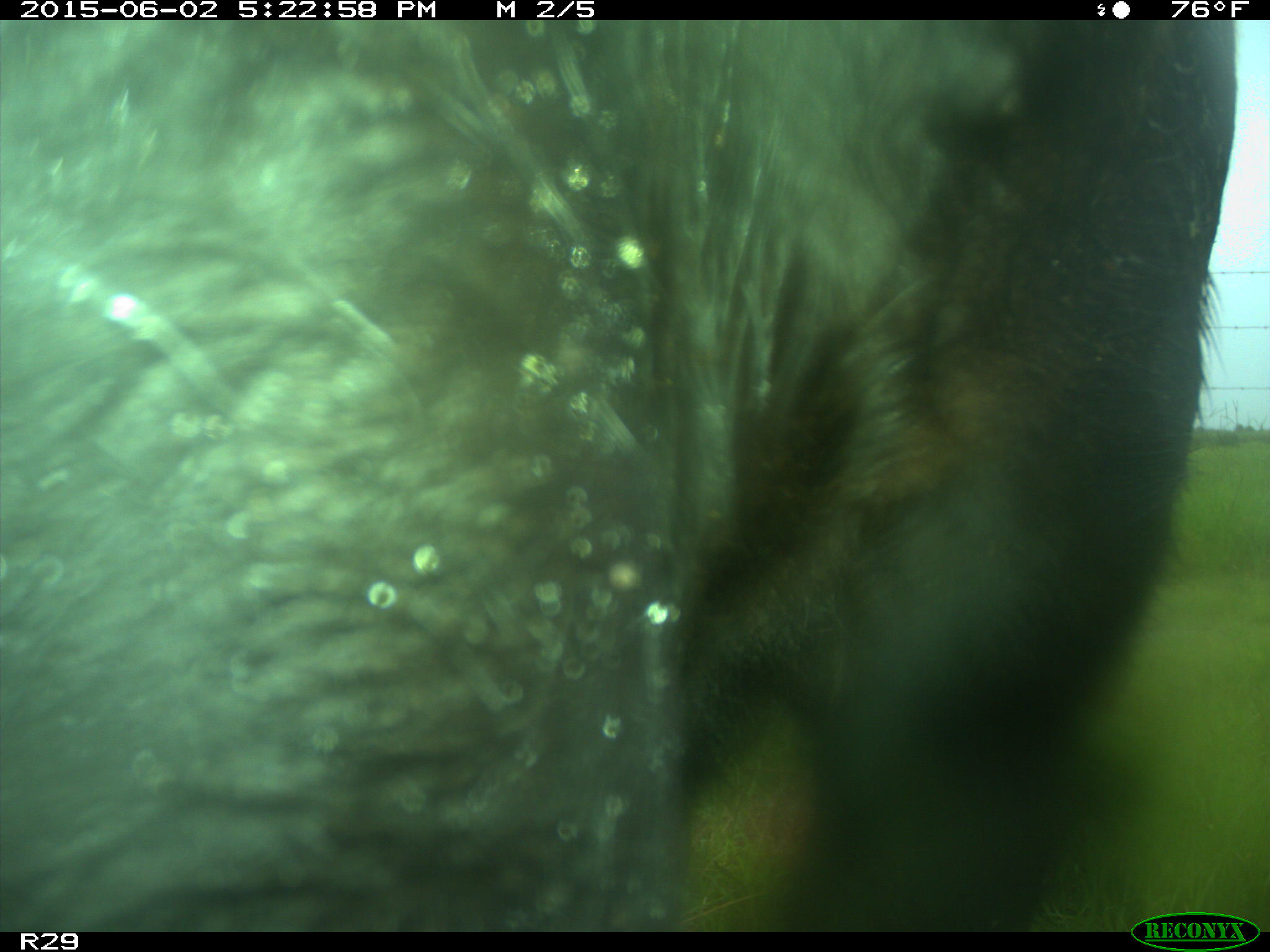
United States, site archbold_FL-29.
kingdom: Animalia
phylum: Chordata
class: Mammalia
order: Artiodactyla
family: Bovidae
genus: Bos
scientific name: Bos taurus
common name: domestic cow